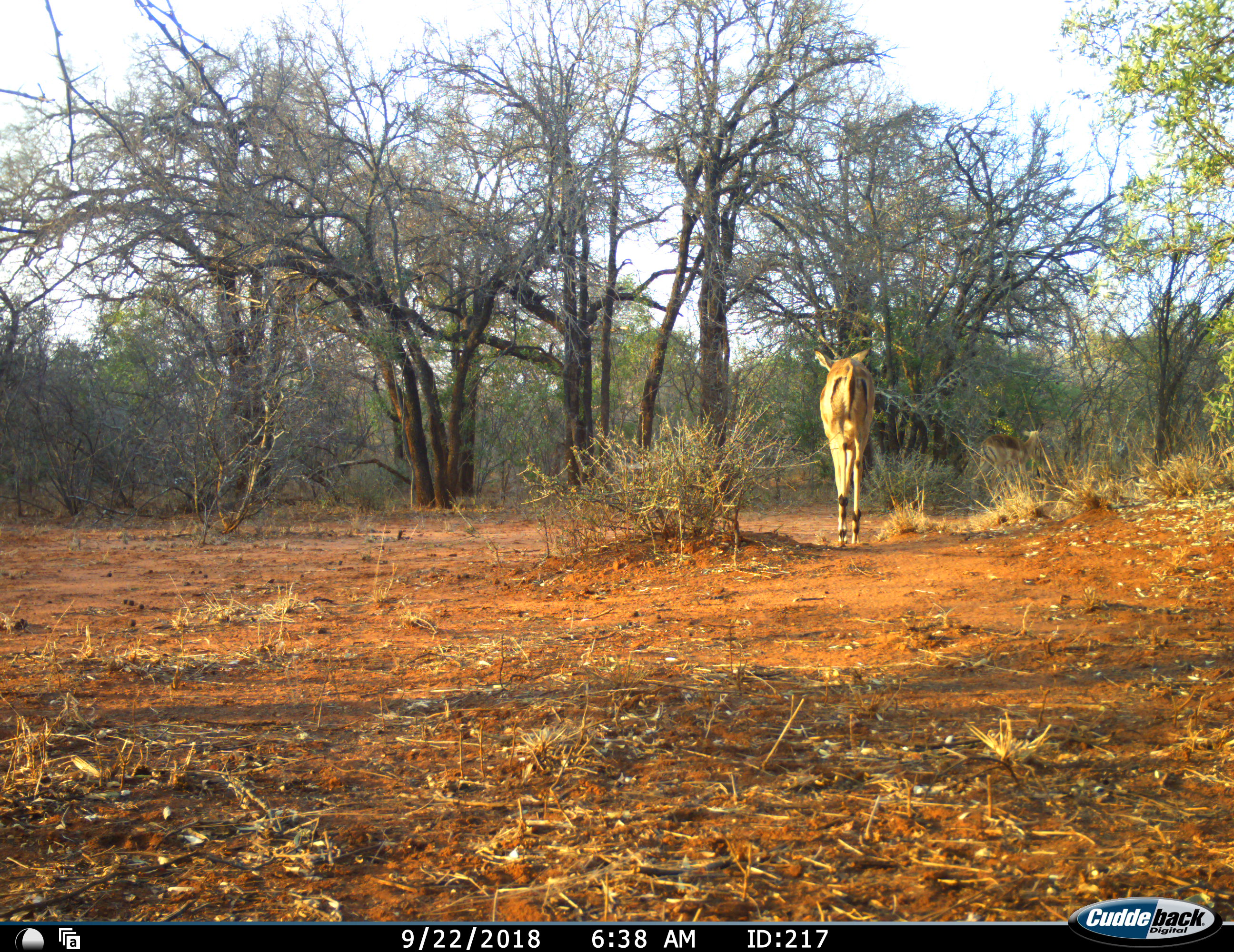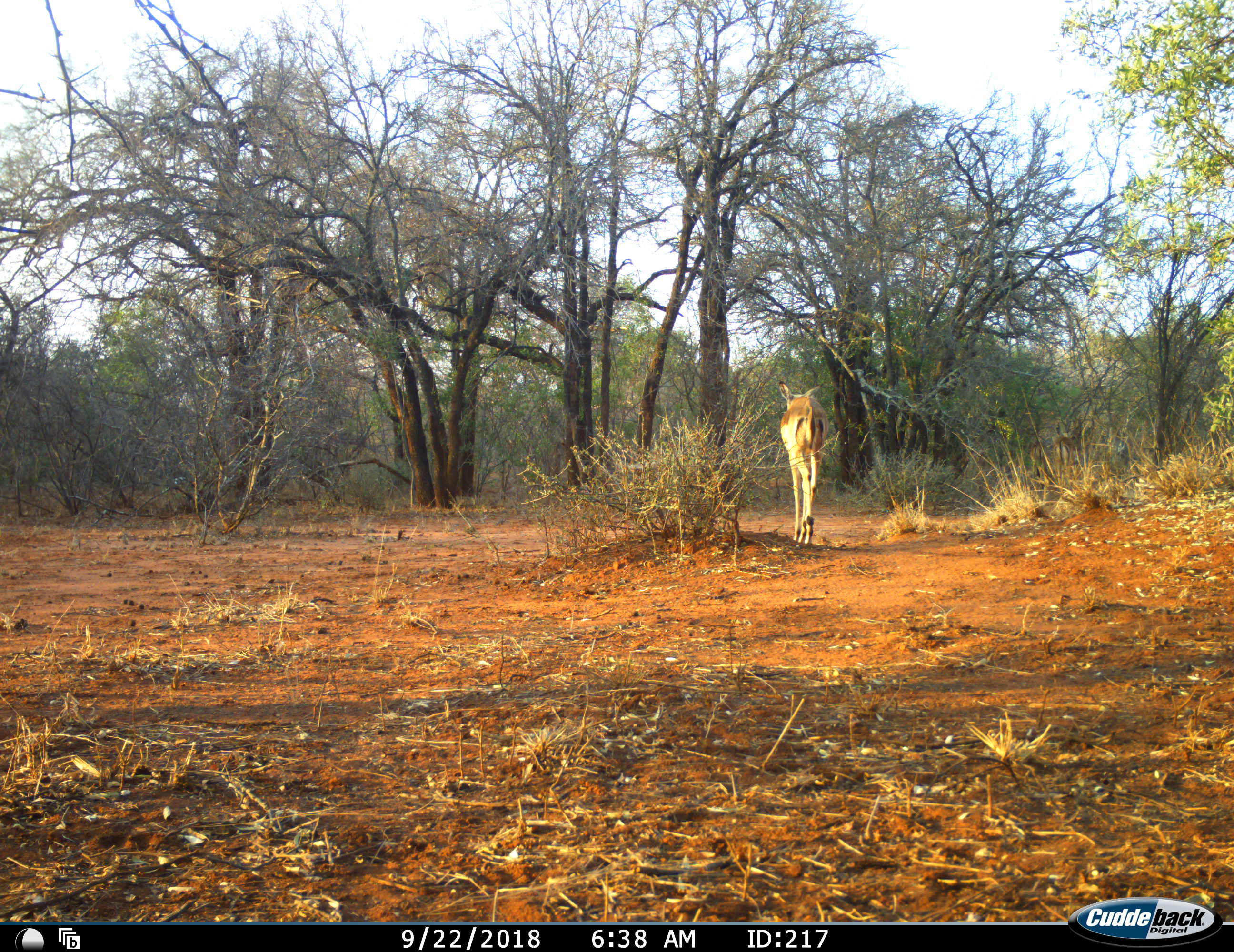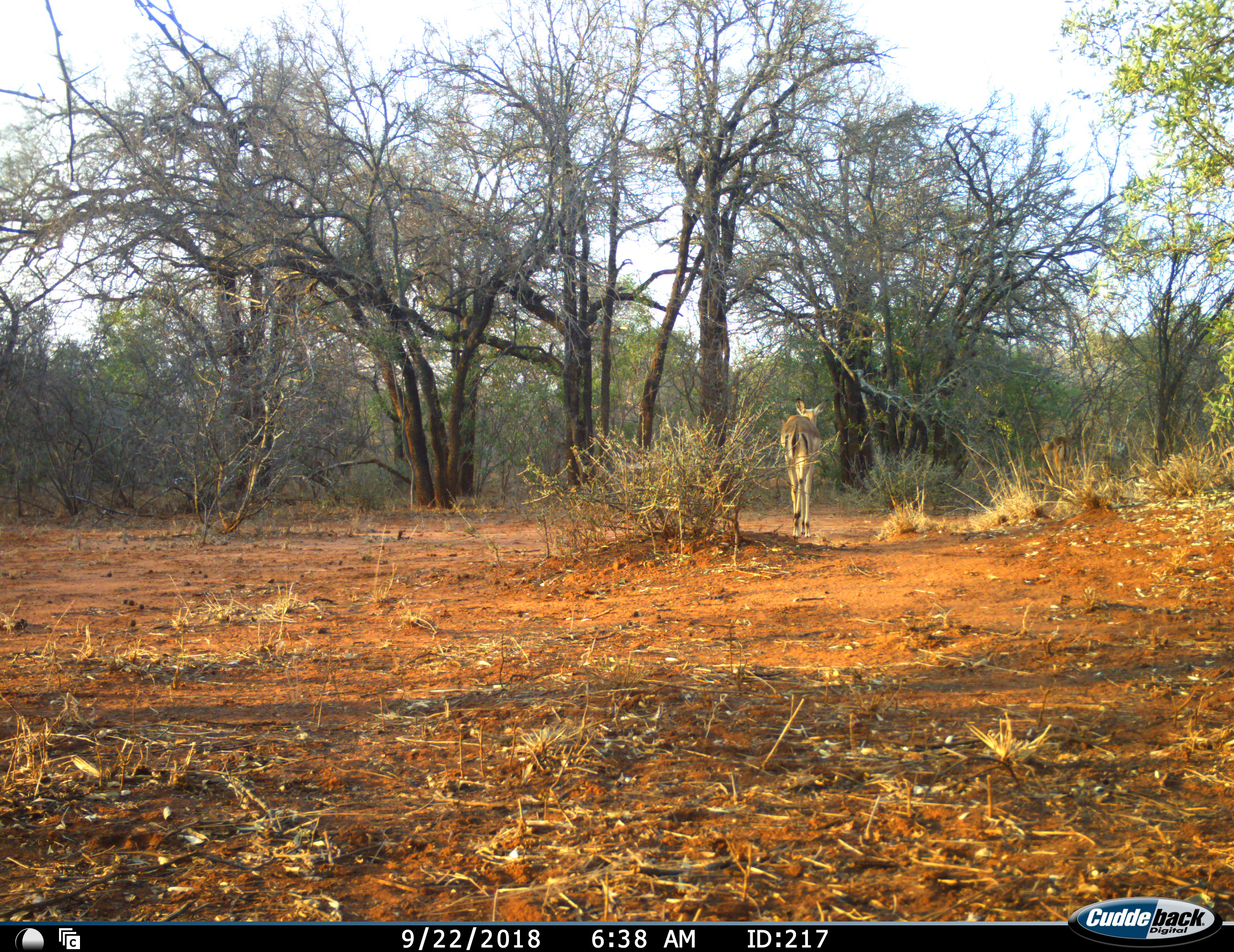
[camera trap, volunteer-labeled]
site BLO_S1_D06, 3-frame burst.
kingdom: Animalia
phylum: Chordata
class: Mammalia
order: Artiodactyla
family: Bovidae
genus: Aepyceros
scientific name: Aepyceros melampus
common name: impala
Impala (Aepyceros melampus), count 2. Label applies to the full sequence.